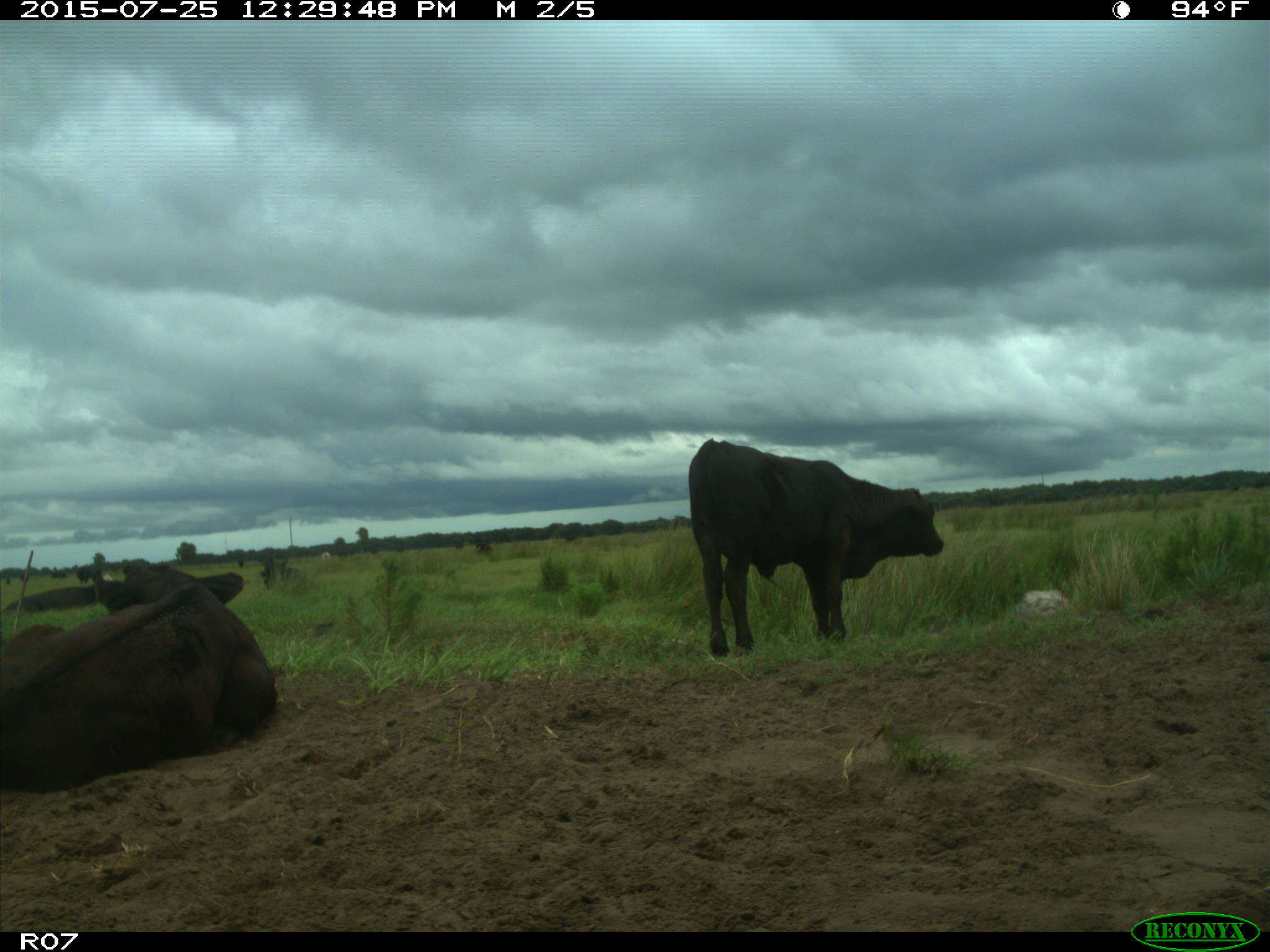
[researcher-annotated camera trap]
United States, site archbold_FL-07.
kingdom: Animalia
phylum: Chordata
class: Mammalia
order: Artiodactyla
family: Bovidae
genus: Bos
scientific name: Bos taurus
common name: domestic cow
Bos taurus (domestic cow).